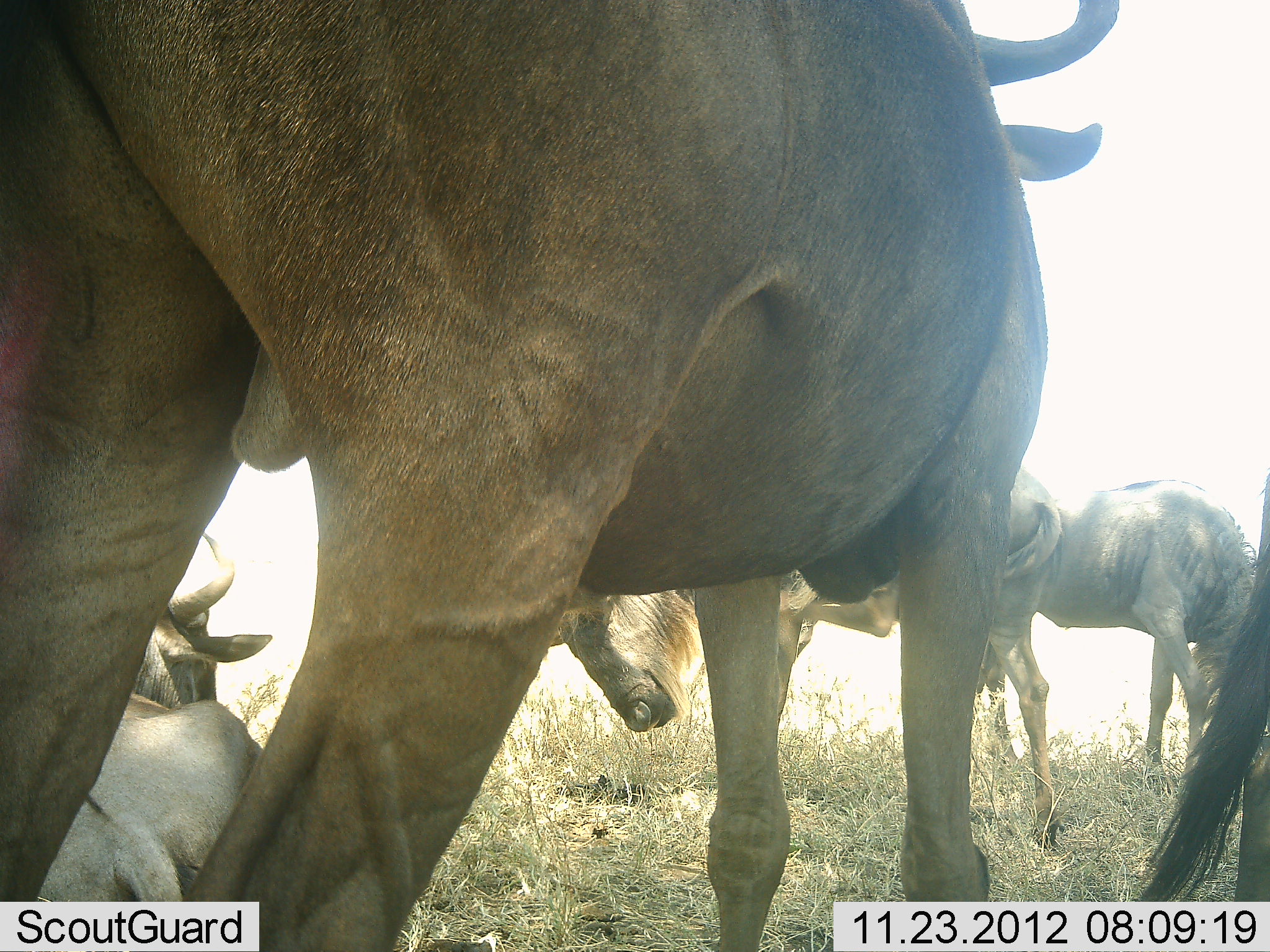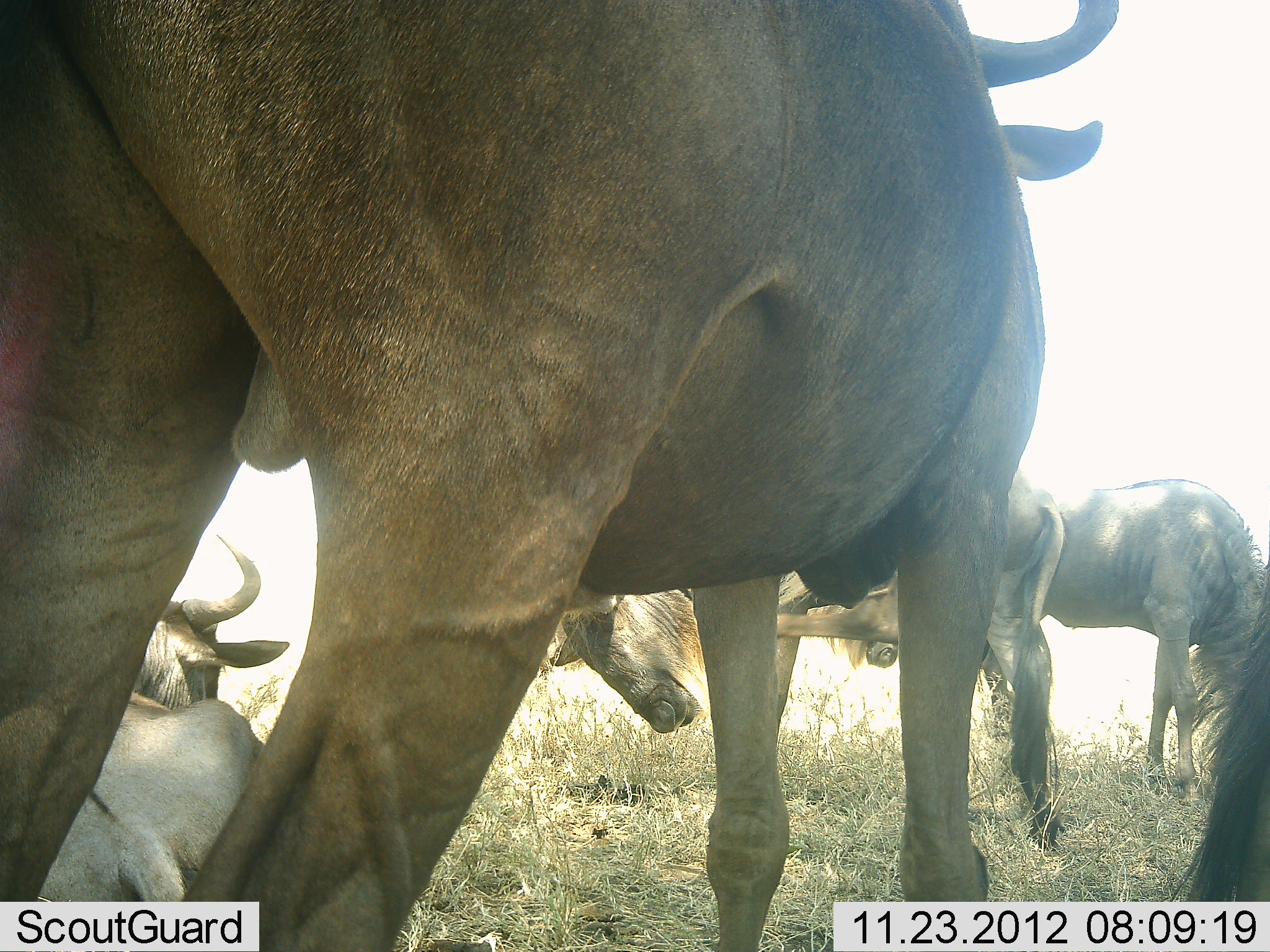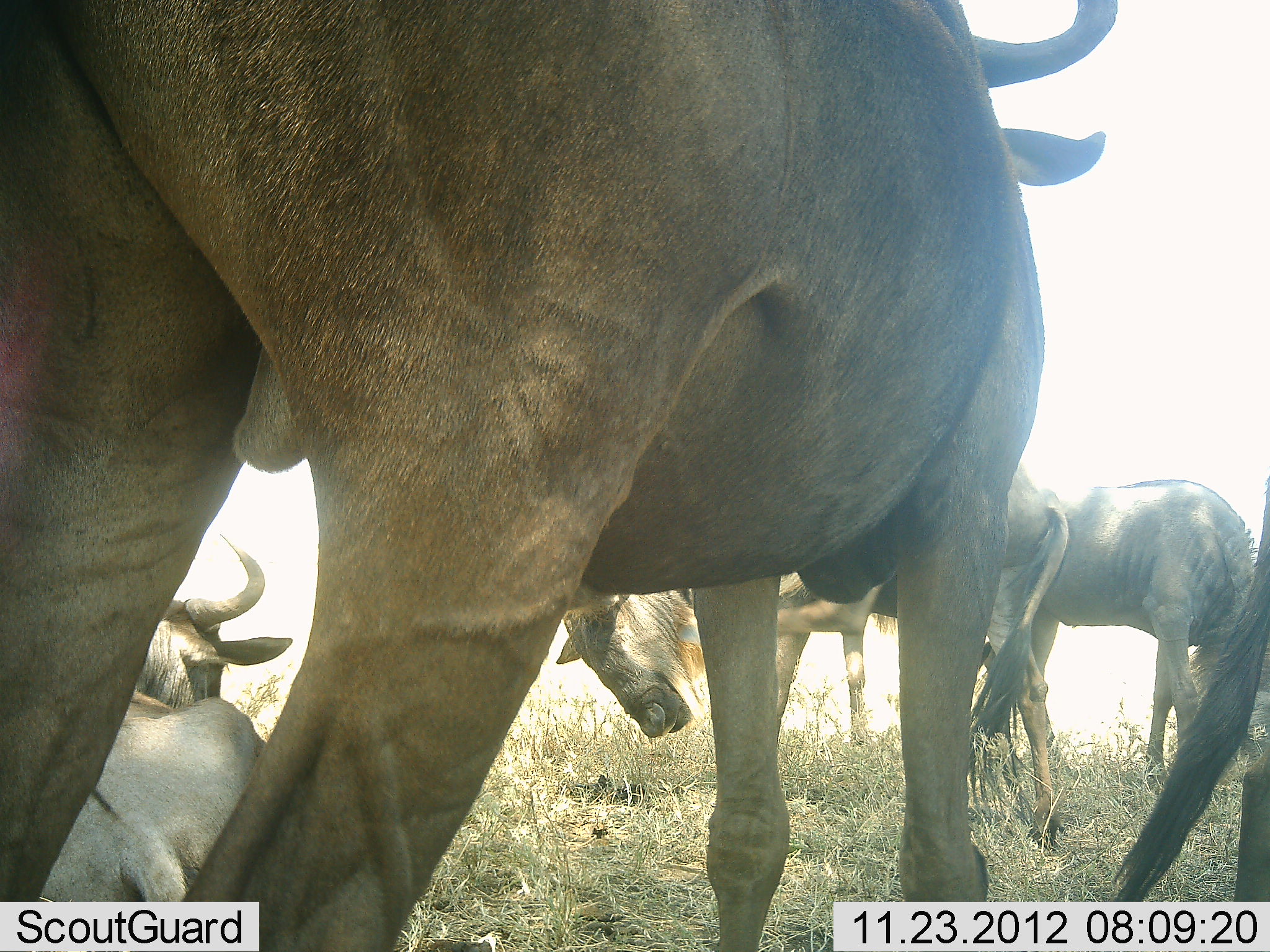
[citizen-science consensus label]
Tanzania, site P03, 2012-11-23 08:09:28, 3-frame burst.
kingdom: Animalia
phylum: Chordata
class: Mammalia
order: Artiodactyla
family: Bovidae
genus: Connochaetes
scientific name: Connochaetes taurinus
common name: blue wildebeest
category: wildebeest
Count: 5.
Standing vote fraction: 80%.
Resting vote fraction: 90%.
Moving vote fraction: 0%.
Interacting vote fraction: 10%.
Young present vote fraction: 0%.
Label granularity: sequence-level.